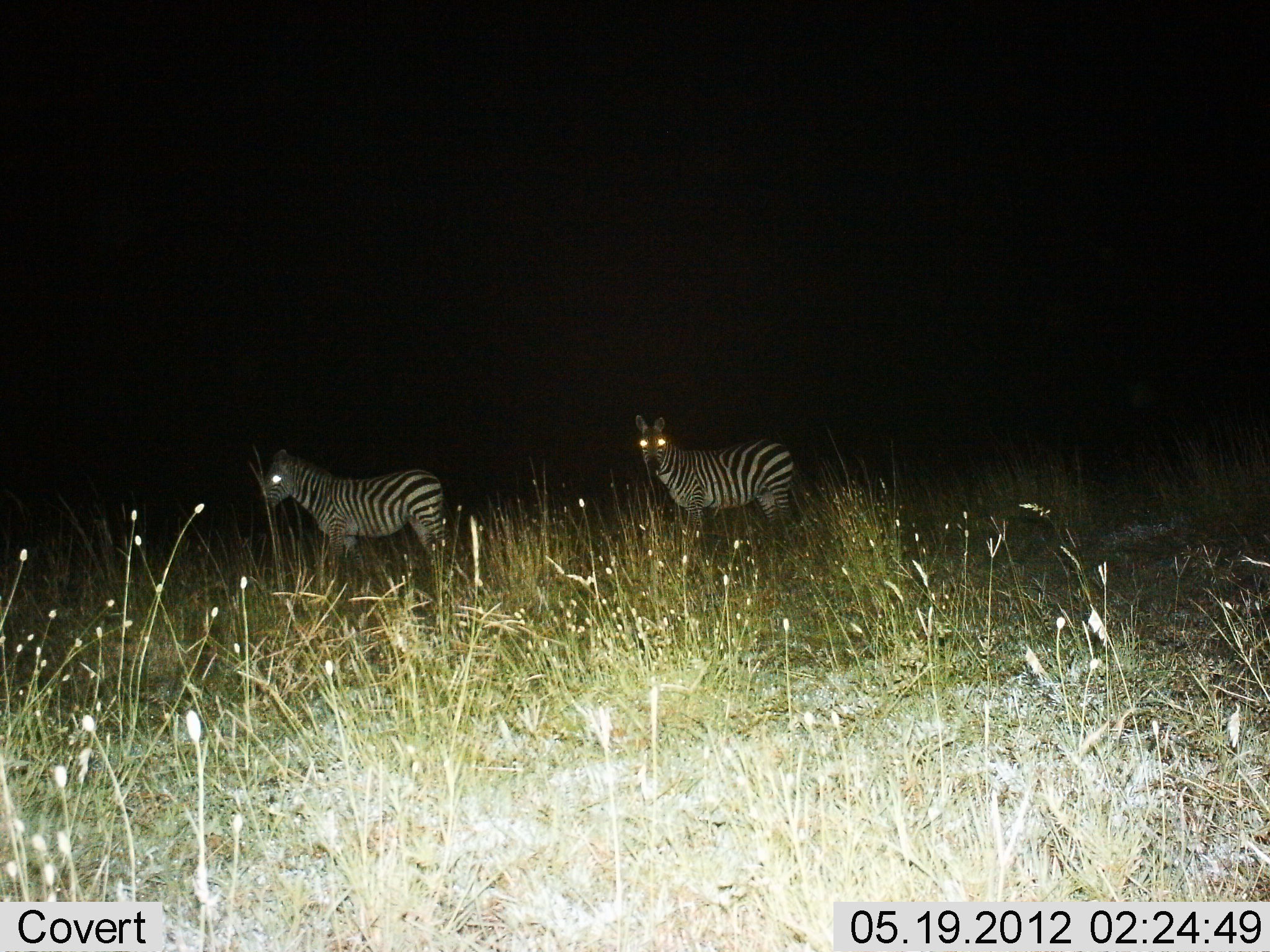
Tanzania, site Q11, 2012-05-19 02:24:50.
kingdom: Animalia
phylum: Chordata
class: Mammalia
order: Perissodactyla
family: Equidae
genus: Equus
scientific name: Equus quagga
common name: plains zebra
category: zebra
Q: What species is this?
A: Zebra (plains zebra) (Equus quagga).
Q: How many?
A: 2.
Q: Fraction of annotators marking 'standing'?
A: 100%.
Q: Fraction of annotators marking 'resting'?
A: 0%.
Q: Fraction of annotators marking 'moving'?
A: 0%.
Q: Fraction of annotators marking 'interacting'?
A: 0%.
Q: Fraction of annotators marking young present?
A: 0%.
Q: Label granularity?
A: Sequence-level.